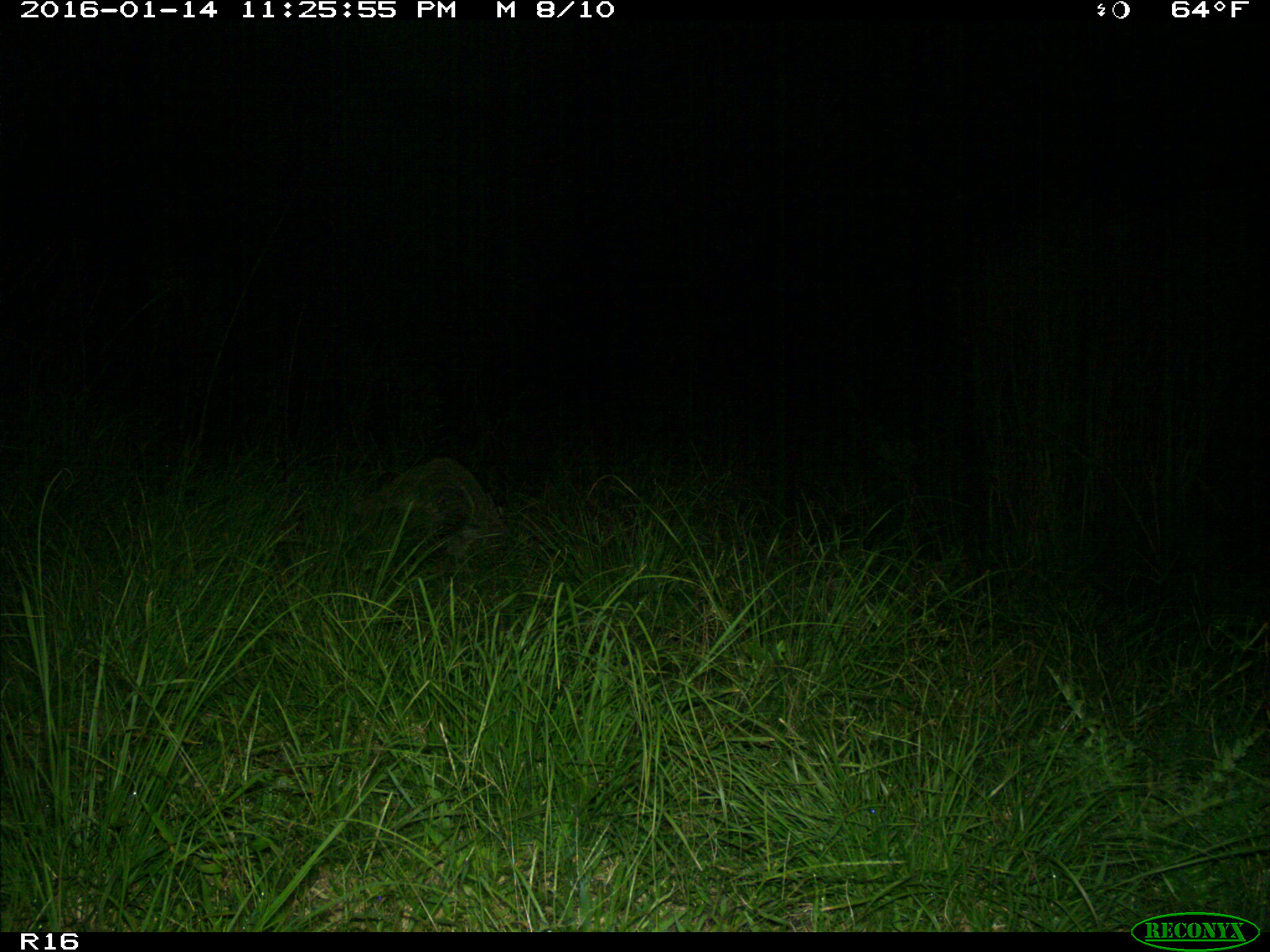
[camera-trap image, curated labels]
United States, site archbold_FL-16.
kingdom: Animalia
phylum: Chordata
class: Mammalia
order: Carnivora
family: Procyonidae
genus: Procyon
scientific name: Procyon lotor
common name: common raccoon